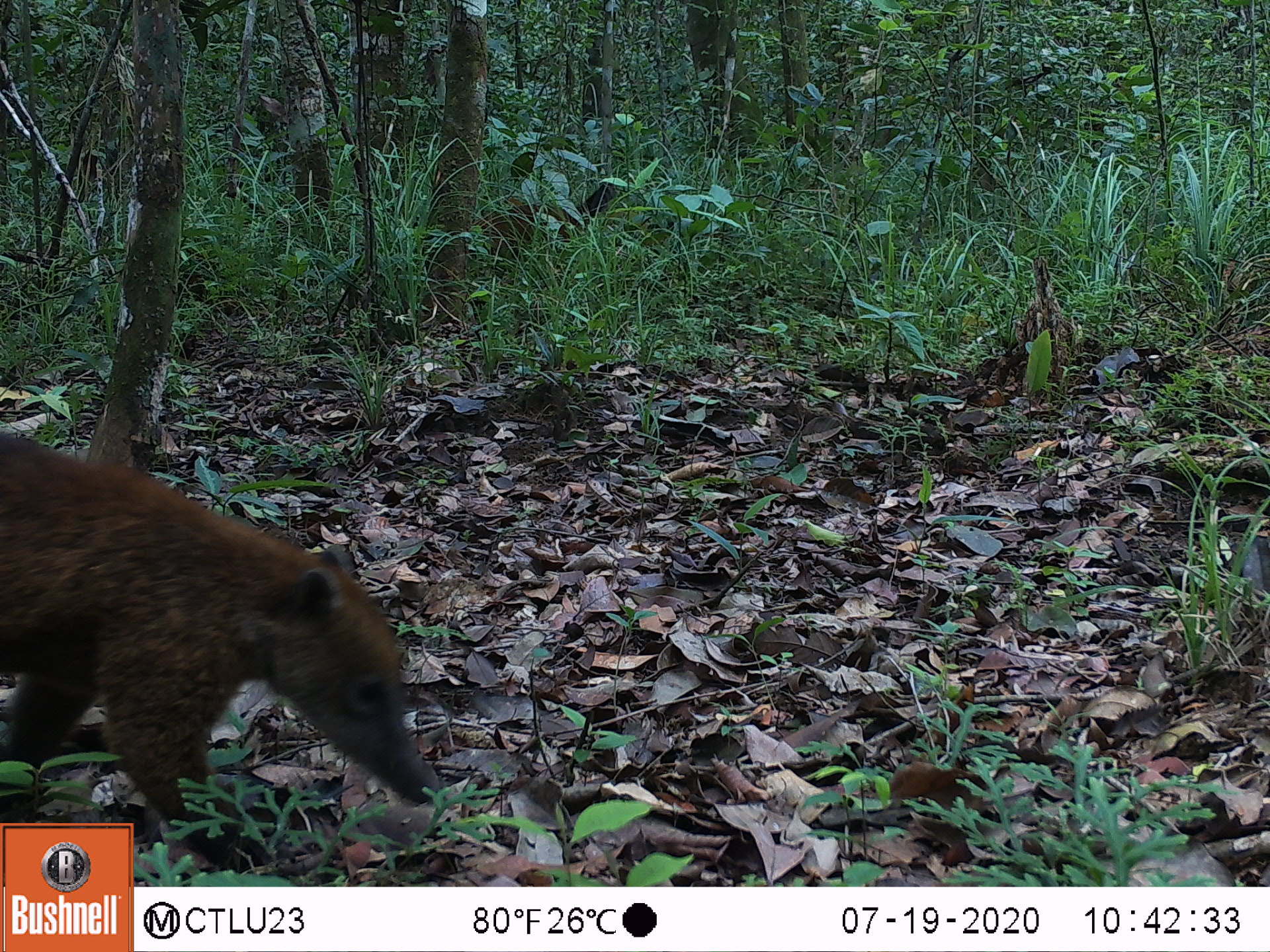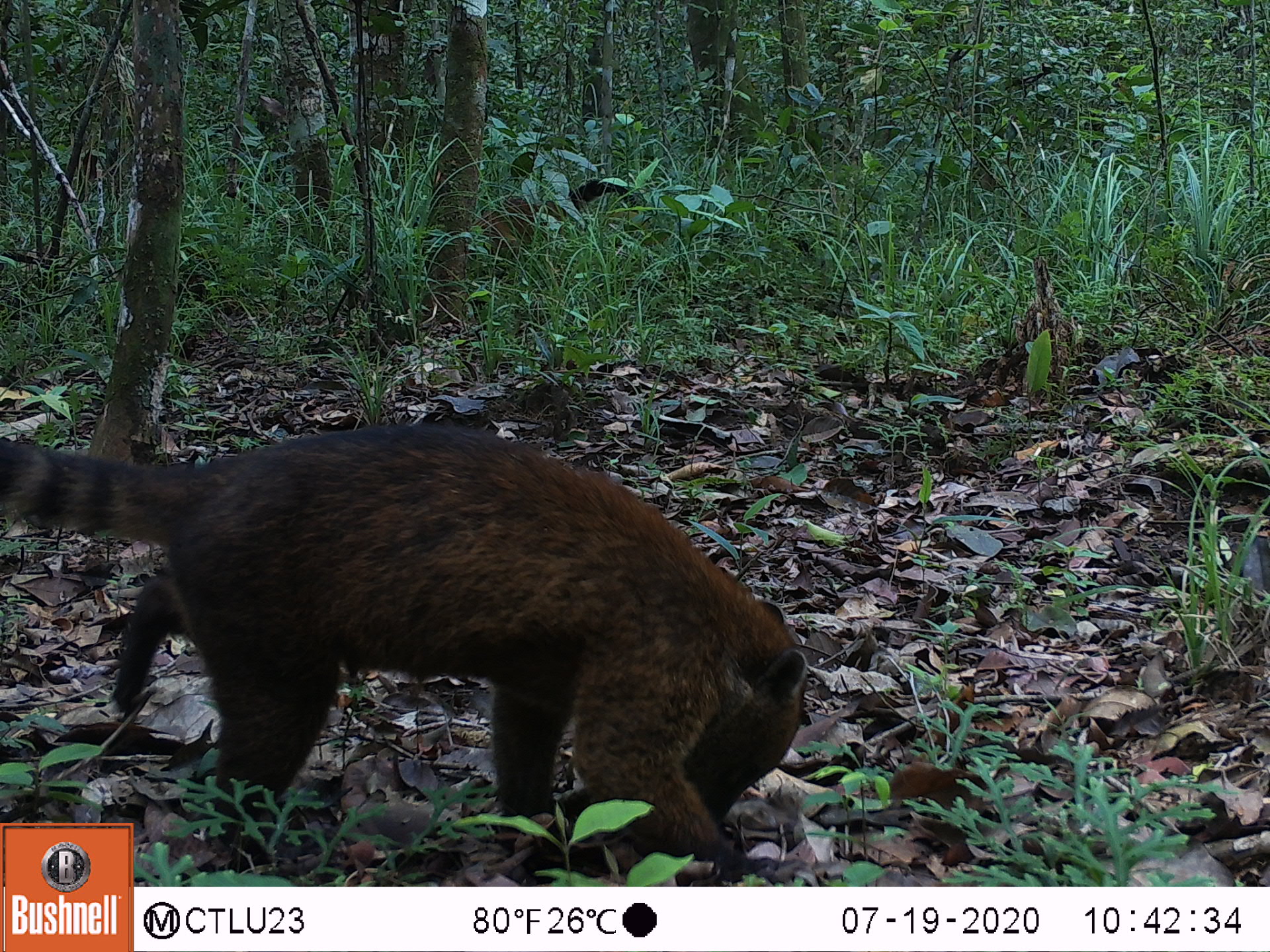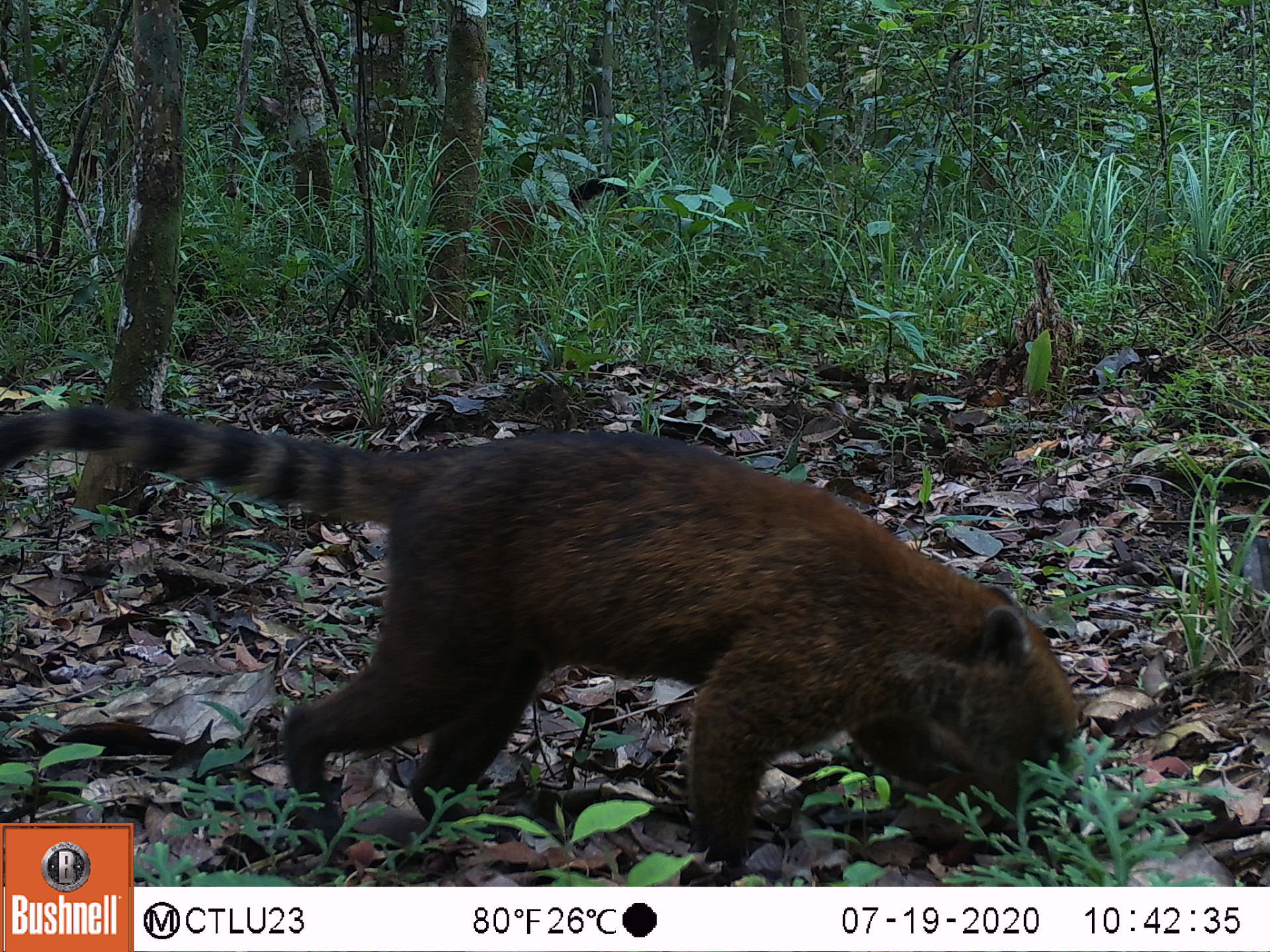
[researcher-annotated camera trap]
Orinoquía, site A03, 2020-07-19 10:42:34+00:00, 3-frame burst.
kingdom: Animalia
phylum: Chordata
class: Mammalia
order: Carnivora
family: Procyonidae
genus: Nasua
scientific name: Nasua nasua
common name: south american coati